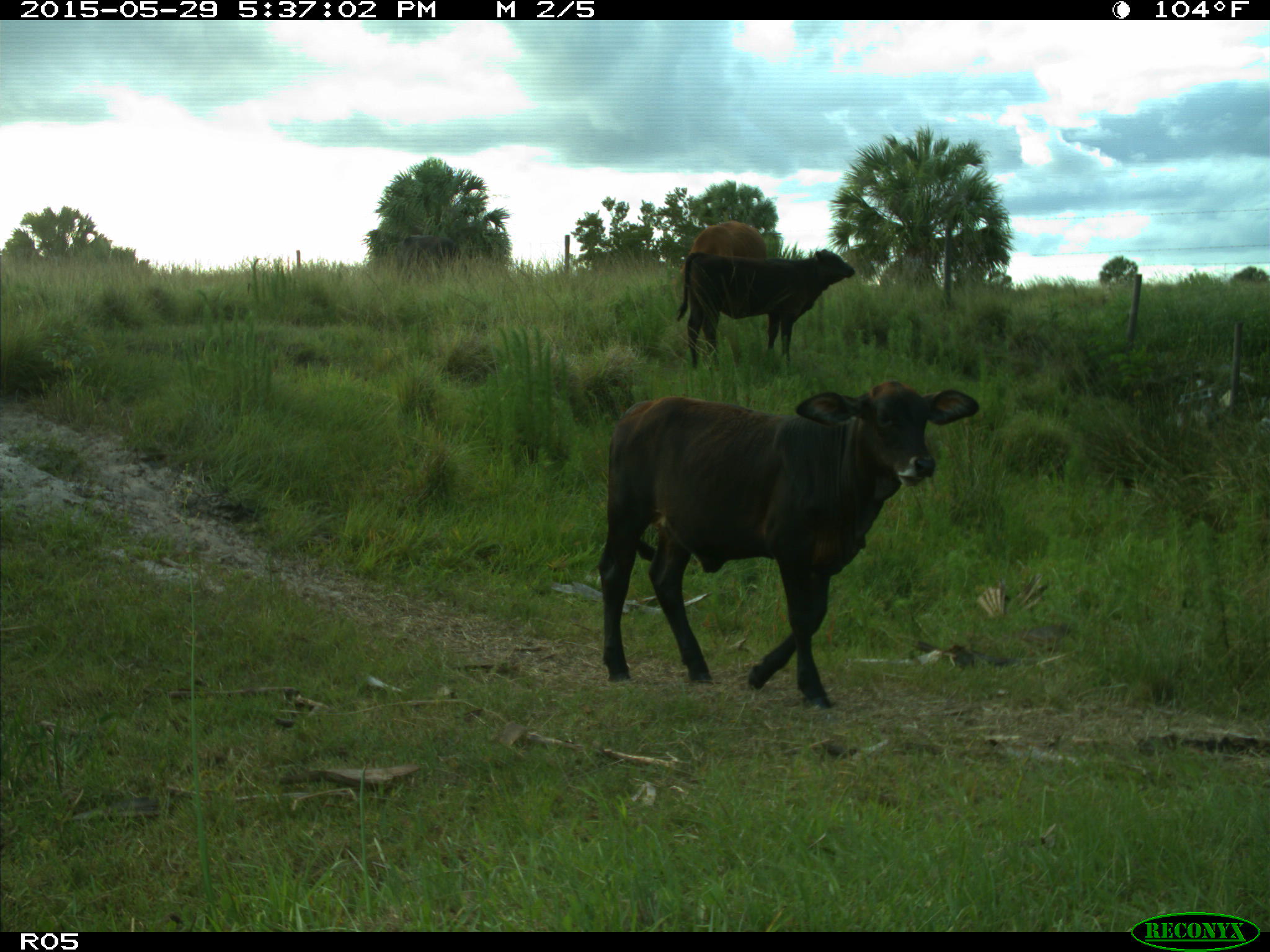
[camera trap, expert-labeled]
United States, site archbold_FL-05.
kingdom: Animalia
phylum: Chordata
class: Mammalia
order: Artiodactyla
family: Bovidae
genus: Bos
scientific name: Bos taurus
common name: domestic cow